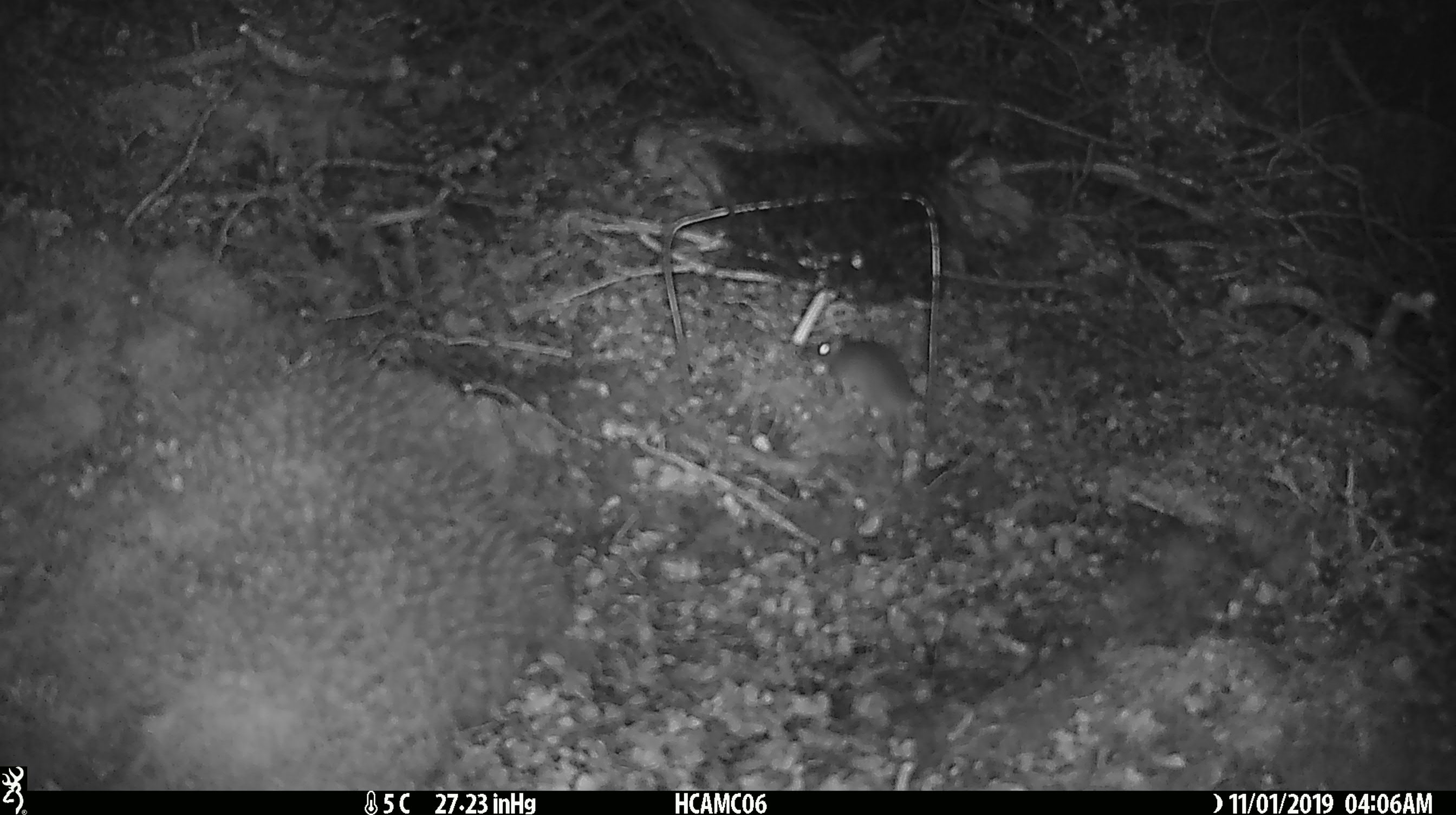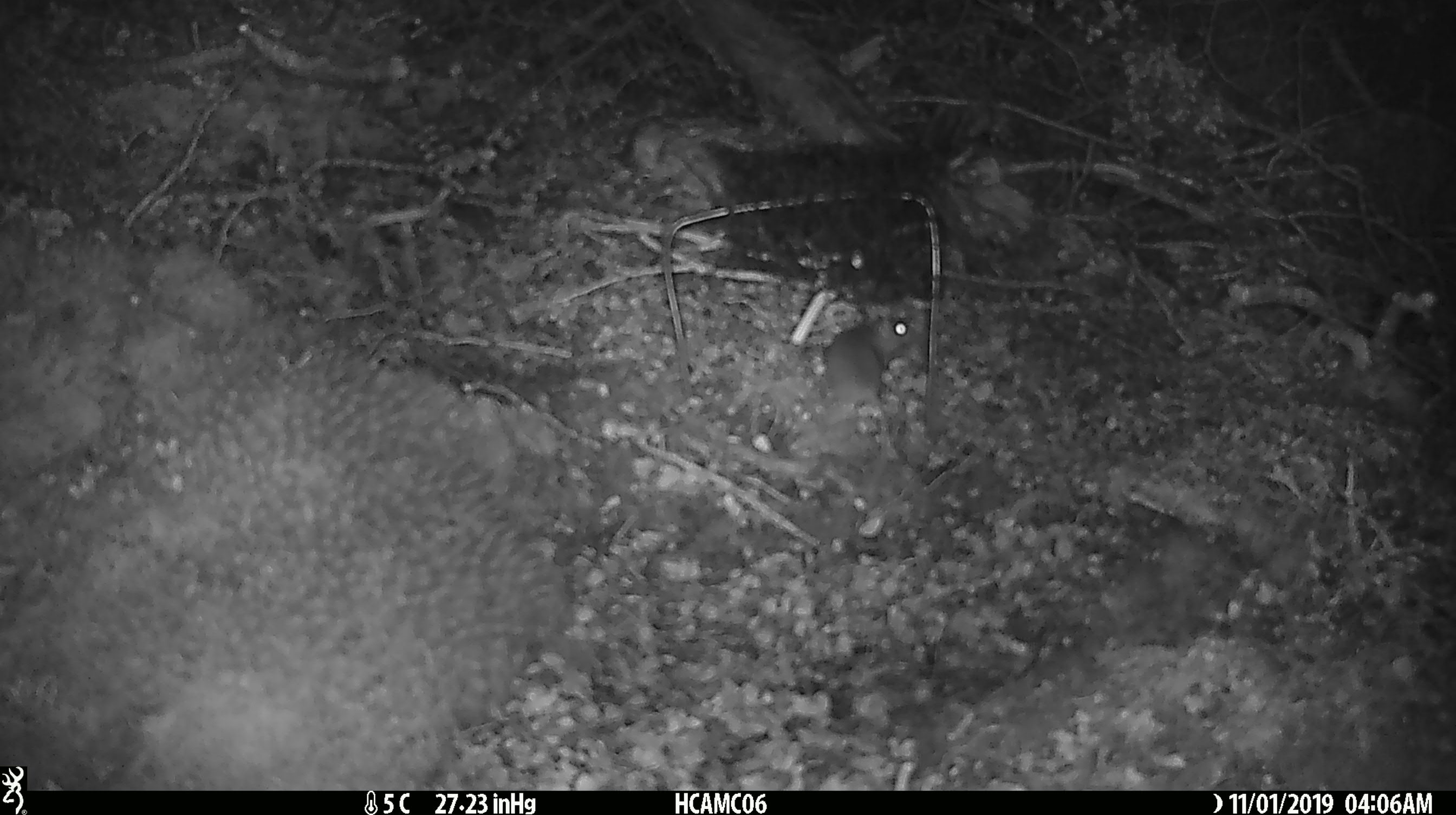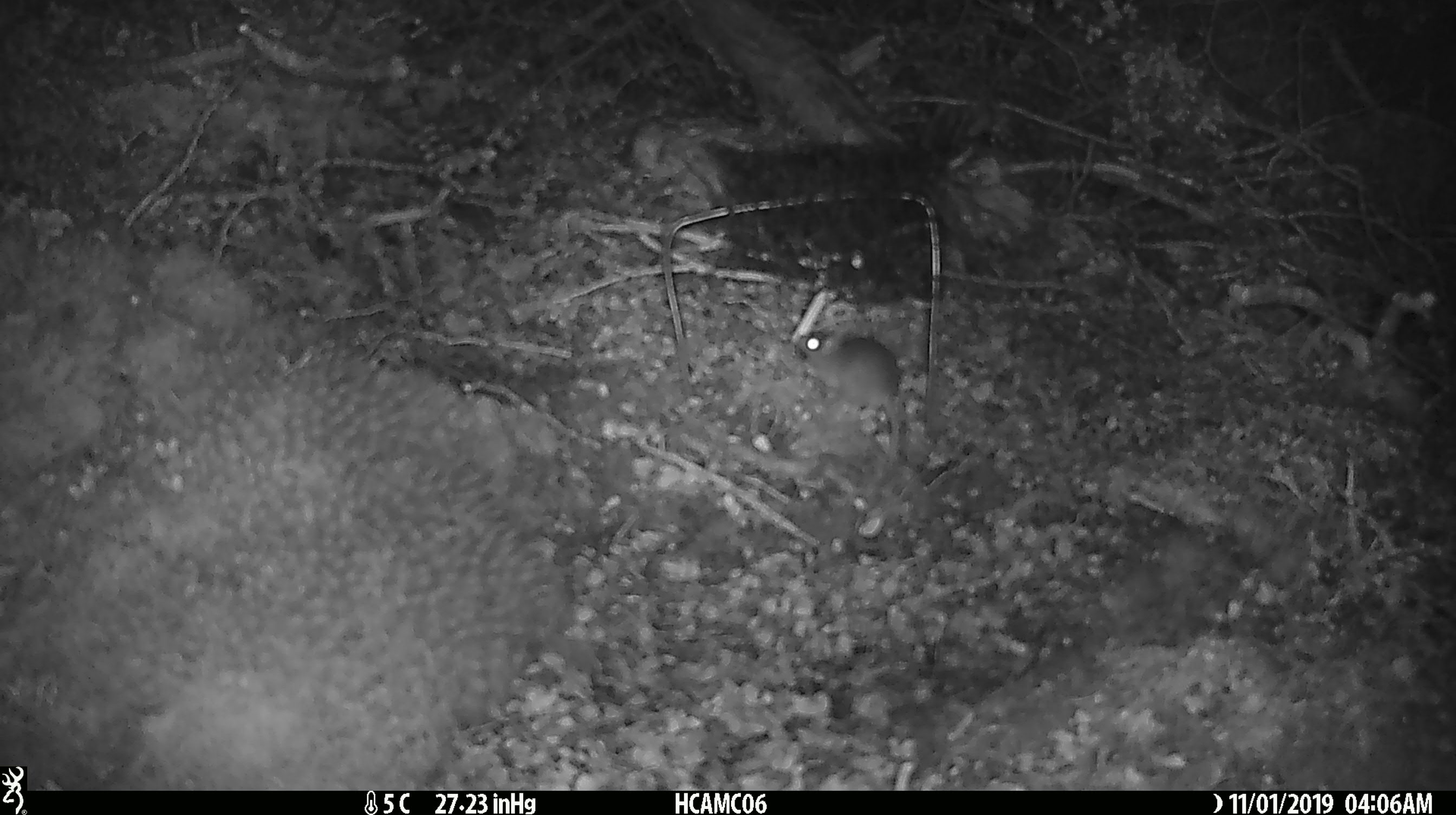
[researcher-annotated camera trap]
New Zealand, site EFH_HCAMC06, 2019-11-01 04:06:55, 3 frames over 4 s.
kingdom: Animalia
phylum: Chordata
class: Mammalia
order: Rodentia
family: Muridae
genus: Mus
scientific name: Mus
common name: mouse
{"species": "mouse (Mus)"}